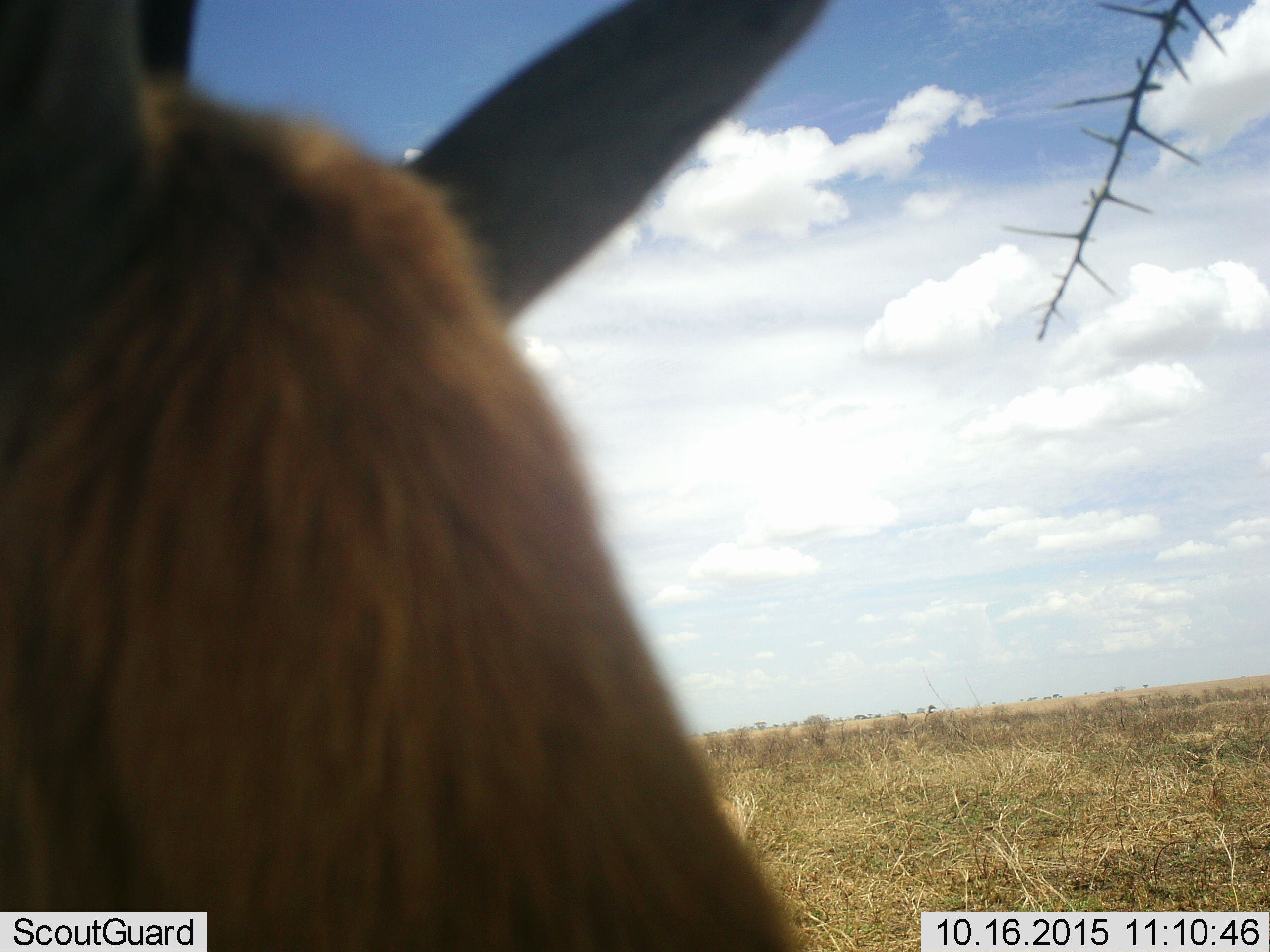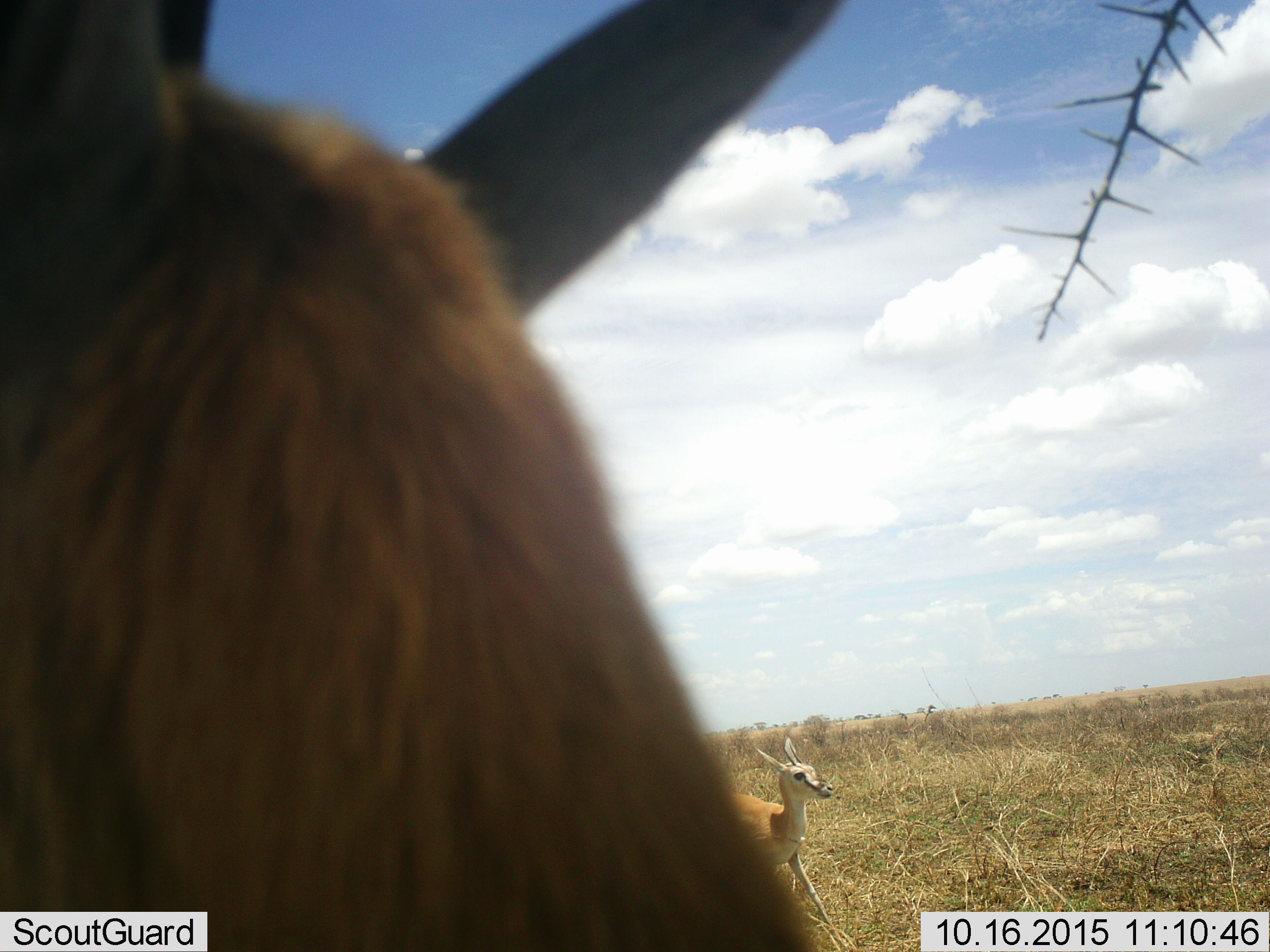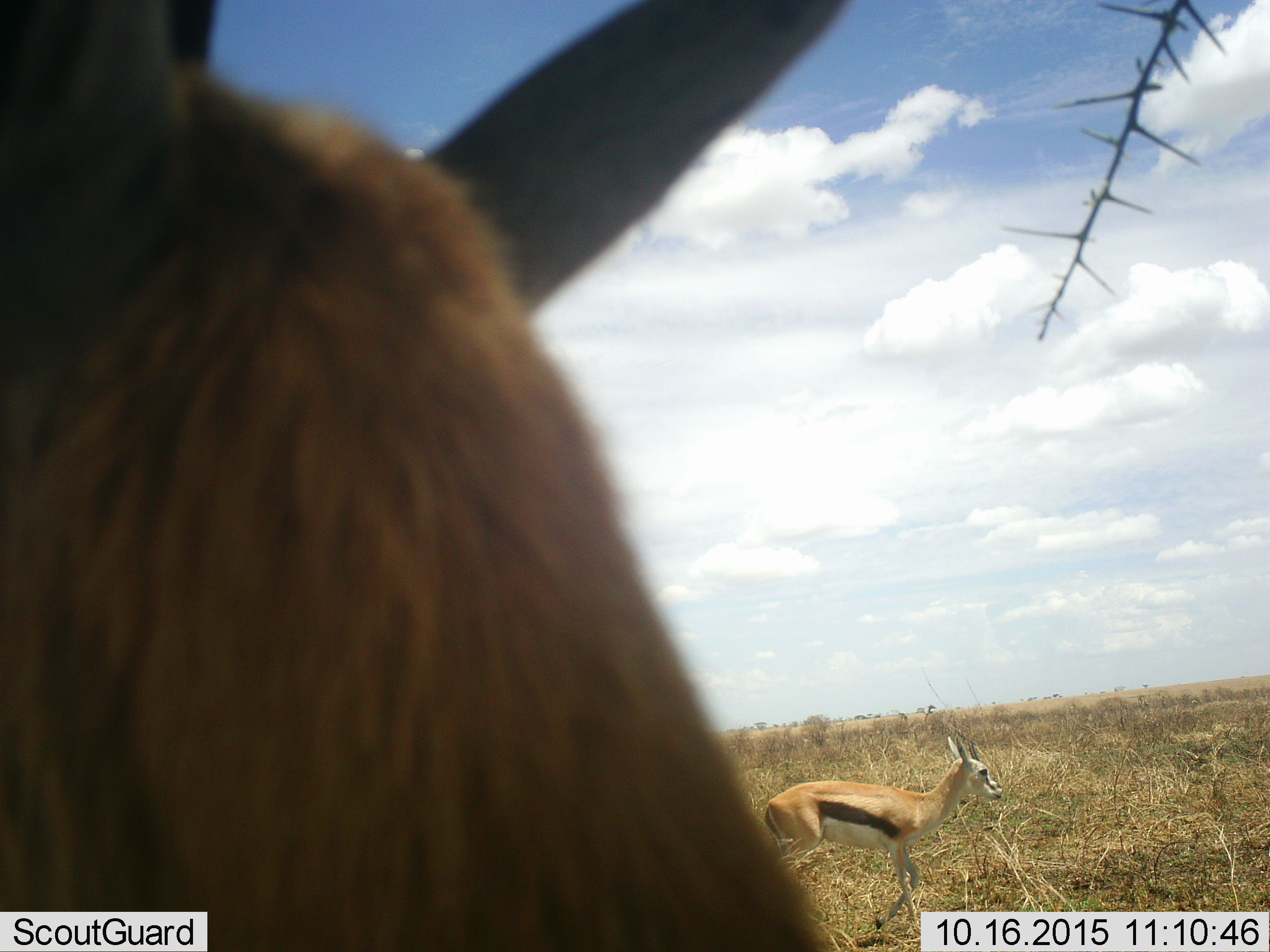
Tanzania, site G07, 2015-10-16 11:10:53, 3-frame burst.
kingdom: Animalia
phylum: Chordata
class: Mammalia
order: Artiodactyla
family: Bovidae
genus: Eudorcas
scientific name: Eudorcas thomsonii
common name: thomson's gazelle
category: gazellethomsons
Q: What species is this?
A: Gazellethomsons (thomson's gazelle) (Eudorcas thomsonii).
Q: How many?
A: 2.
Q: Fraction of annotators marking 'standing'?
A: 75%.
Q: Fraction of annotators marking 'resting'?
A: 0%.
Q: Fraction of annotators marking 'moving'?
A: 88%.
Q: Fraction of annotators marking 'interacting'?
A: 0%.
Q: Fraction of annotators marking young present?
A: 12%.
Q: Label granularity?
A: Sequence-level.